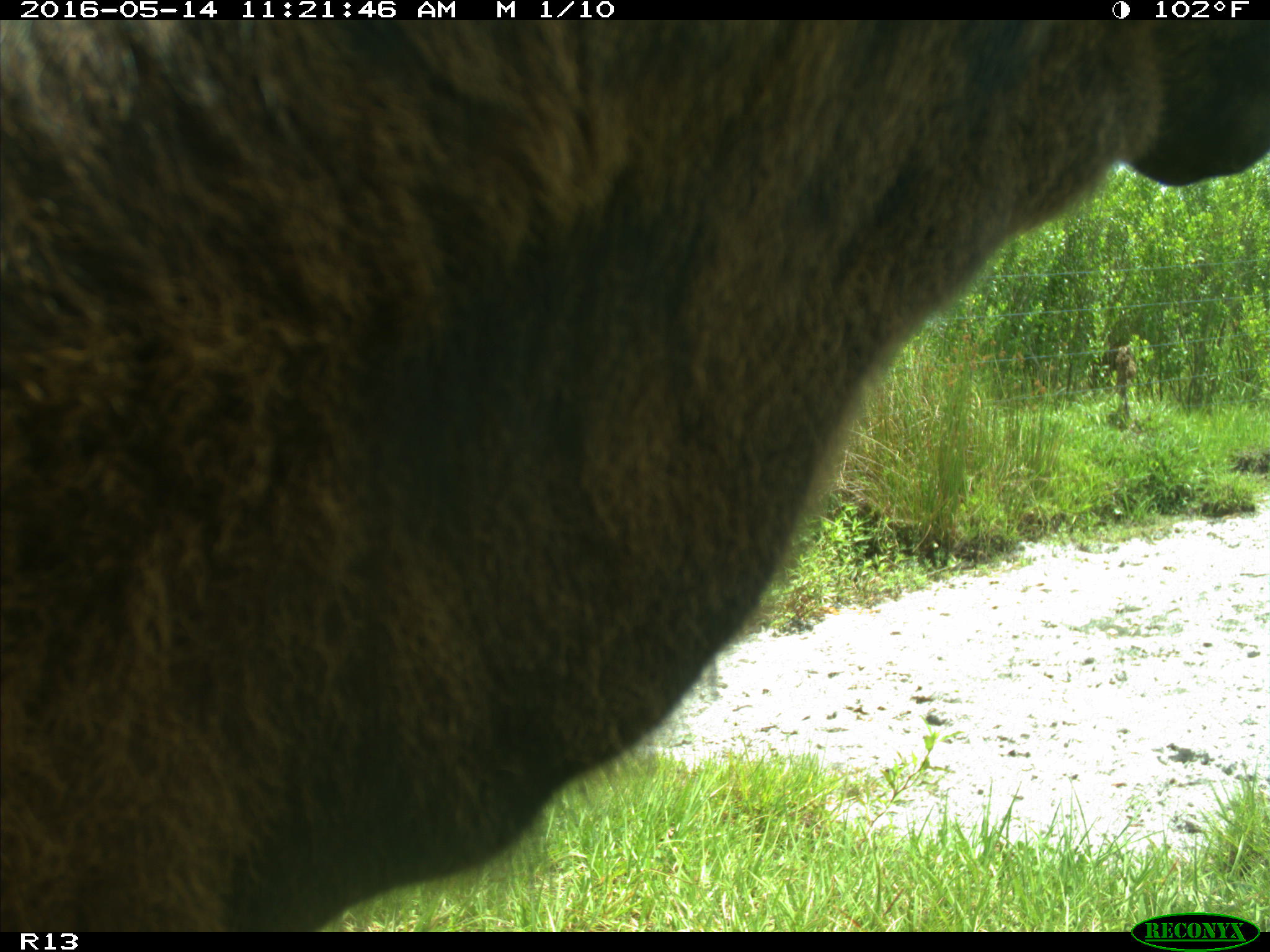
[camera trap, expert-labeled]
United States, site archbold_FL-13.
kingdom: Animalia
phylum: Chordata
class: Mammalia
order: Artiodactyla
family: Bovidae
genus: Bos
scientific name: Bos taurus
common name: domestic cow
Bos taurus (domestic cow).